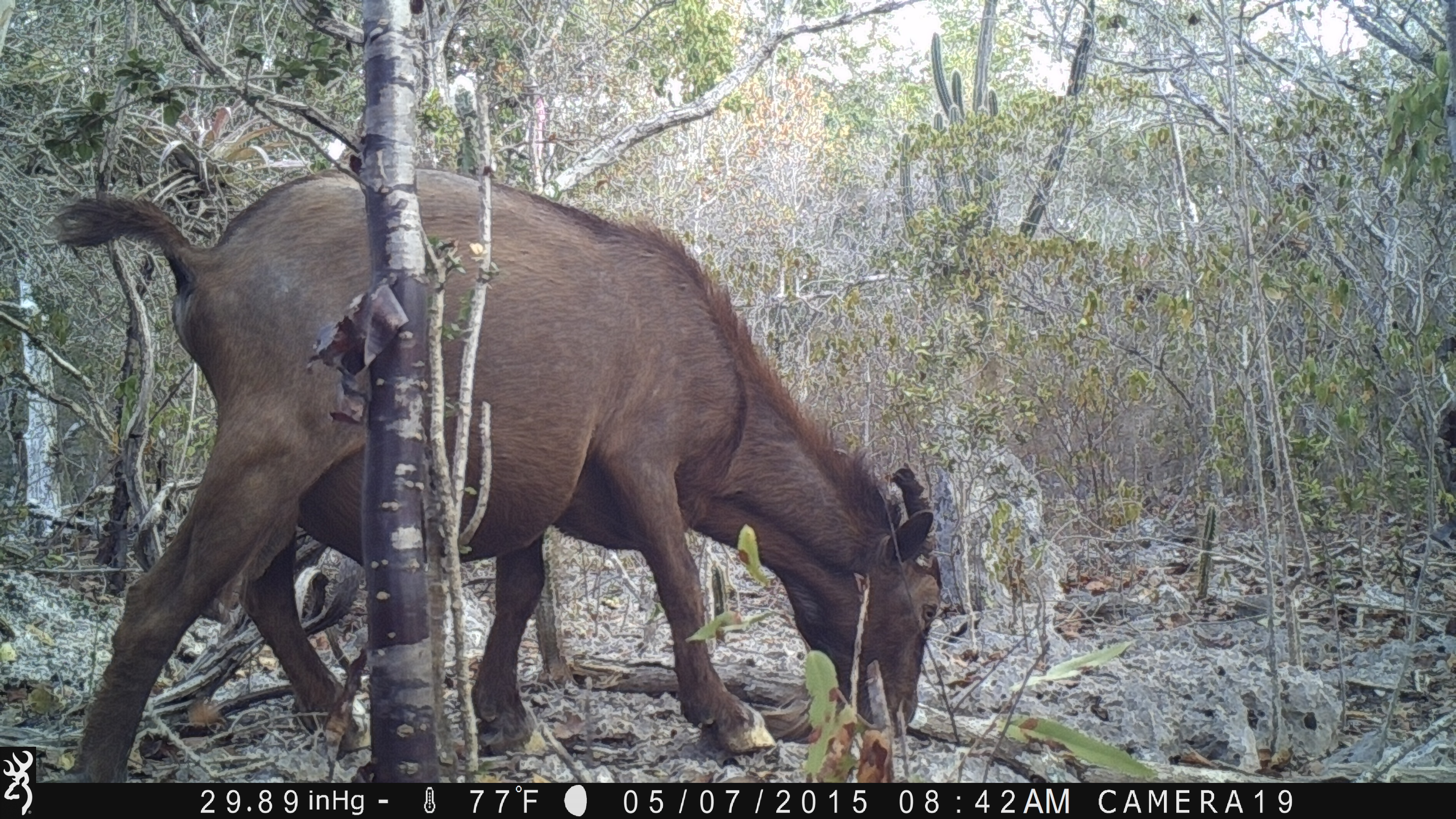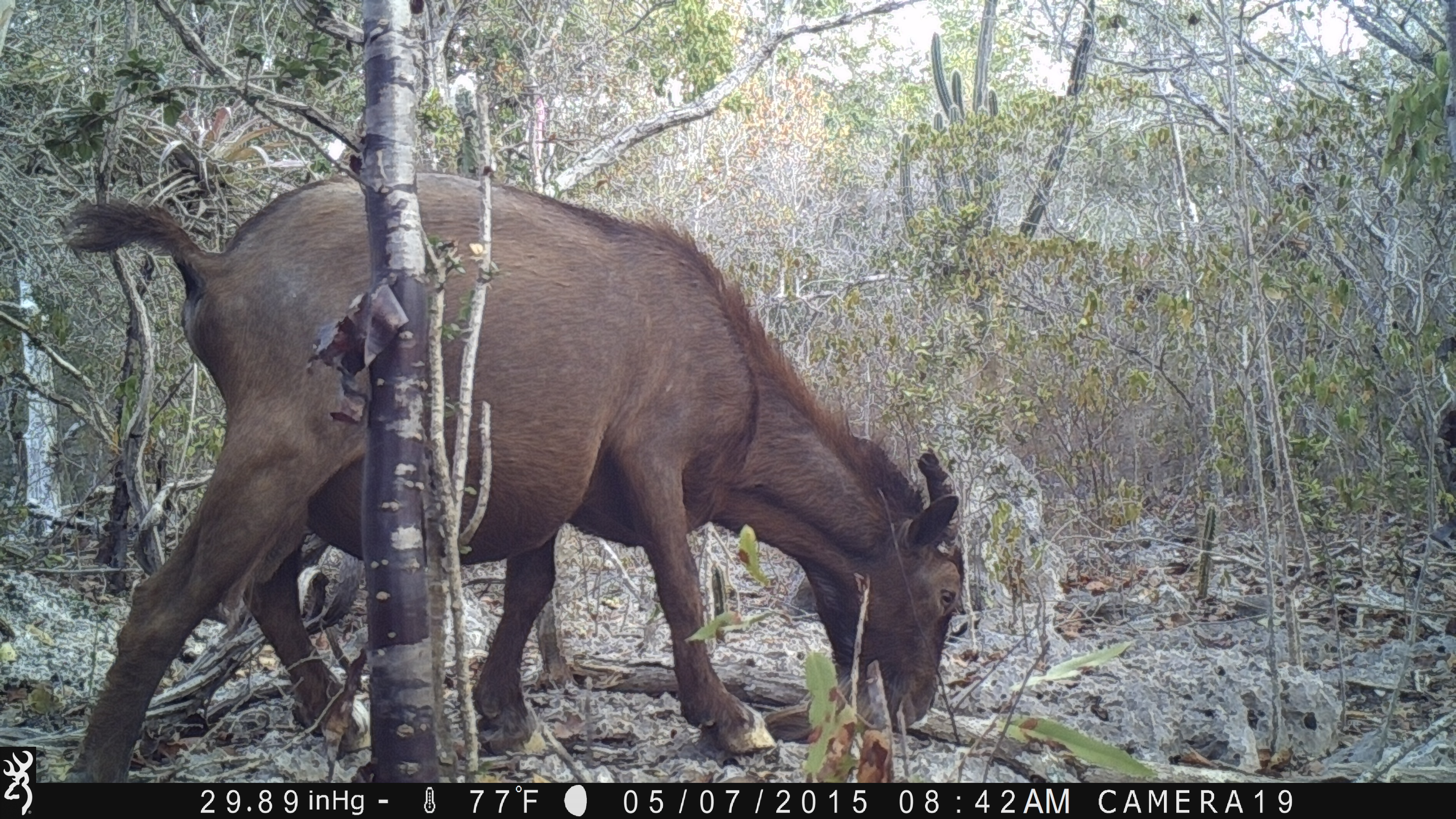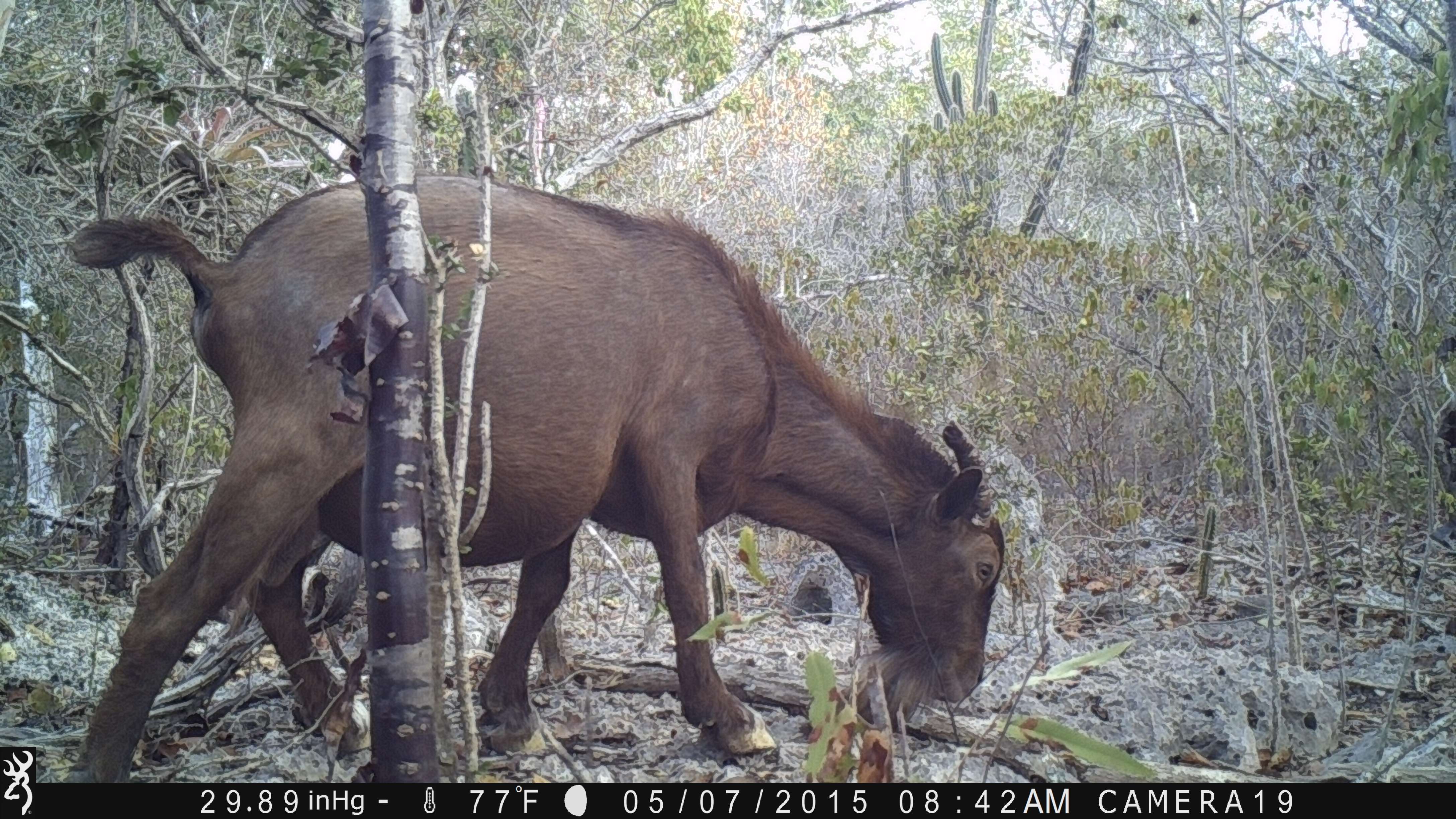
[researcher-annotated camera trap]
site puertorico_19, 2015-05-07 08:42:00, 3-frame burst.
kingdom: Animalia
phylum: Chordata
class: Mammalia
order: Artiodactyla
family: Bovidae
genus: Capra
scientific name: Capra hircus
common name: goat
Goat (Capra hircus).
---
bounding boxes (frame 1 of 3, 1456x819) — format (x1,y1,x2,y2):
goat: (42,151,935,784)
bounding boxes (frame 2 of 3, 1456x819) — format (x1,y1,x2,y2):
goat: (50,158,965,781)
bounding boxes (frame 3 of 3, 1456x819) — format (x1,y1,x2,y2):
goat: (54,165,1003,781)